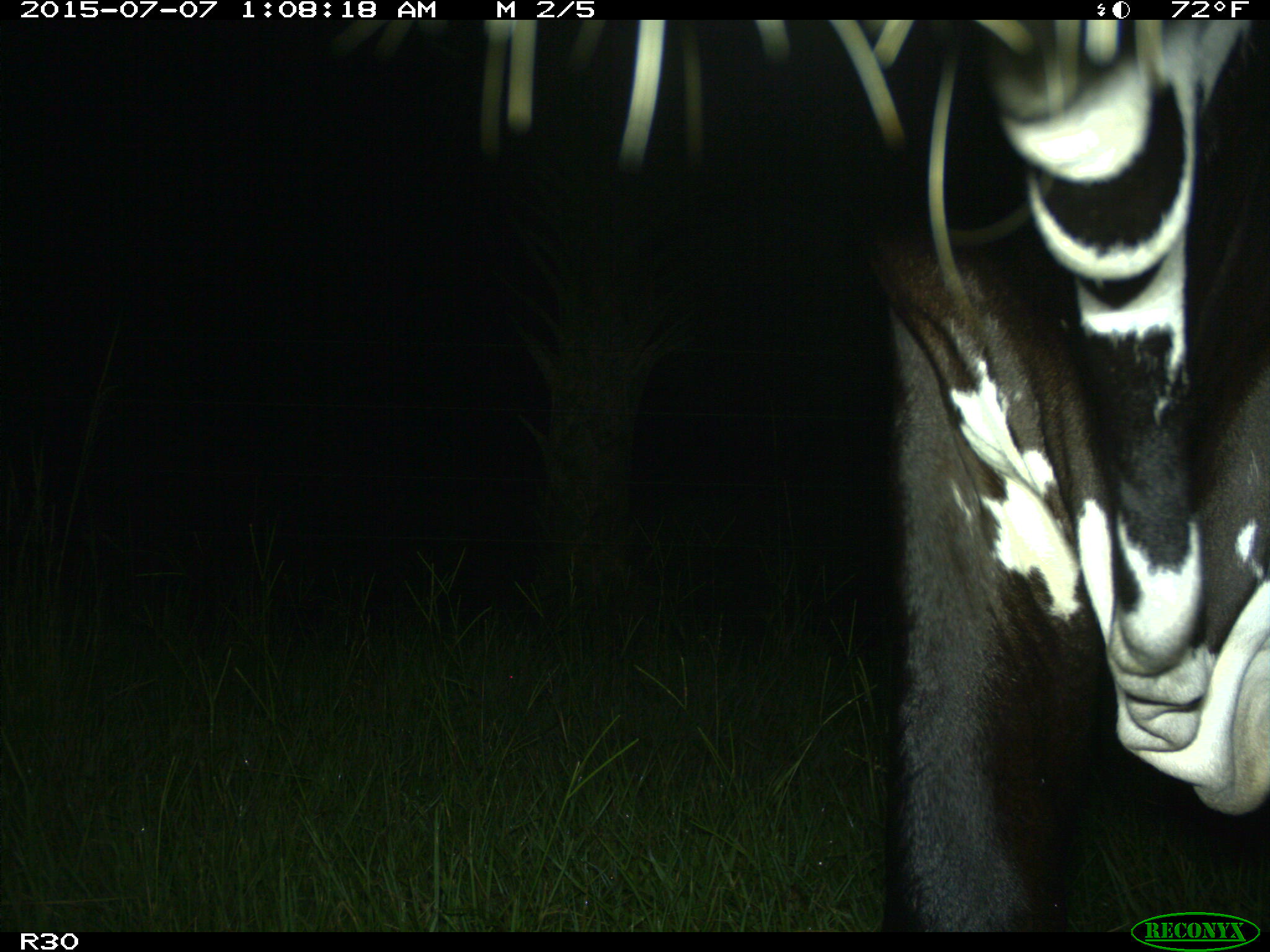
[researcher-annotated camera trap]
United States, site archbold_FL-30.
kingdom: Animalia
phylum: Chordata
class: Mammalia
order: Artiodactyla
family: Bovidae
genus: Bos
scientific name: Bos taurus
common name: domestic cow